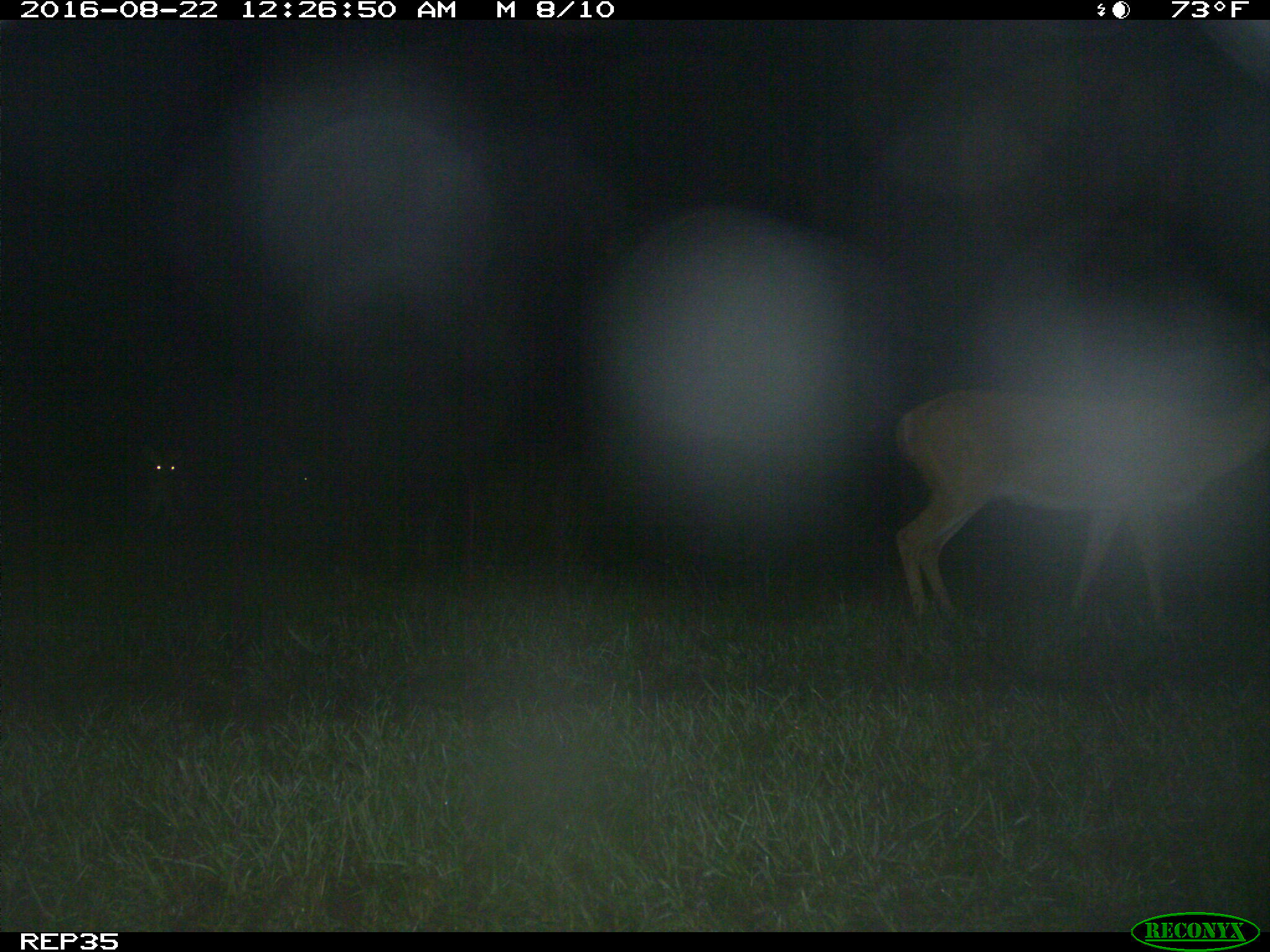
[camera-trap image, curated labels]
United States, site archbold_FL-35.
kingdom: Animalia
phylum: Chordata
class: Mammalia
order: Artiodactyla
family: Cervidae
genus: Odocoileus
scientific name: Odocoileus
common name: deer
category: unidentified deer